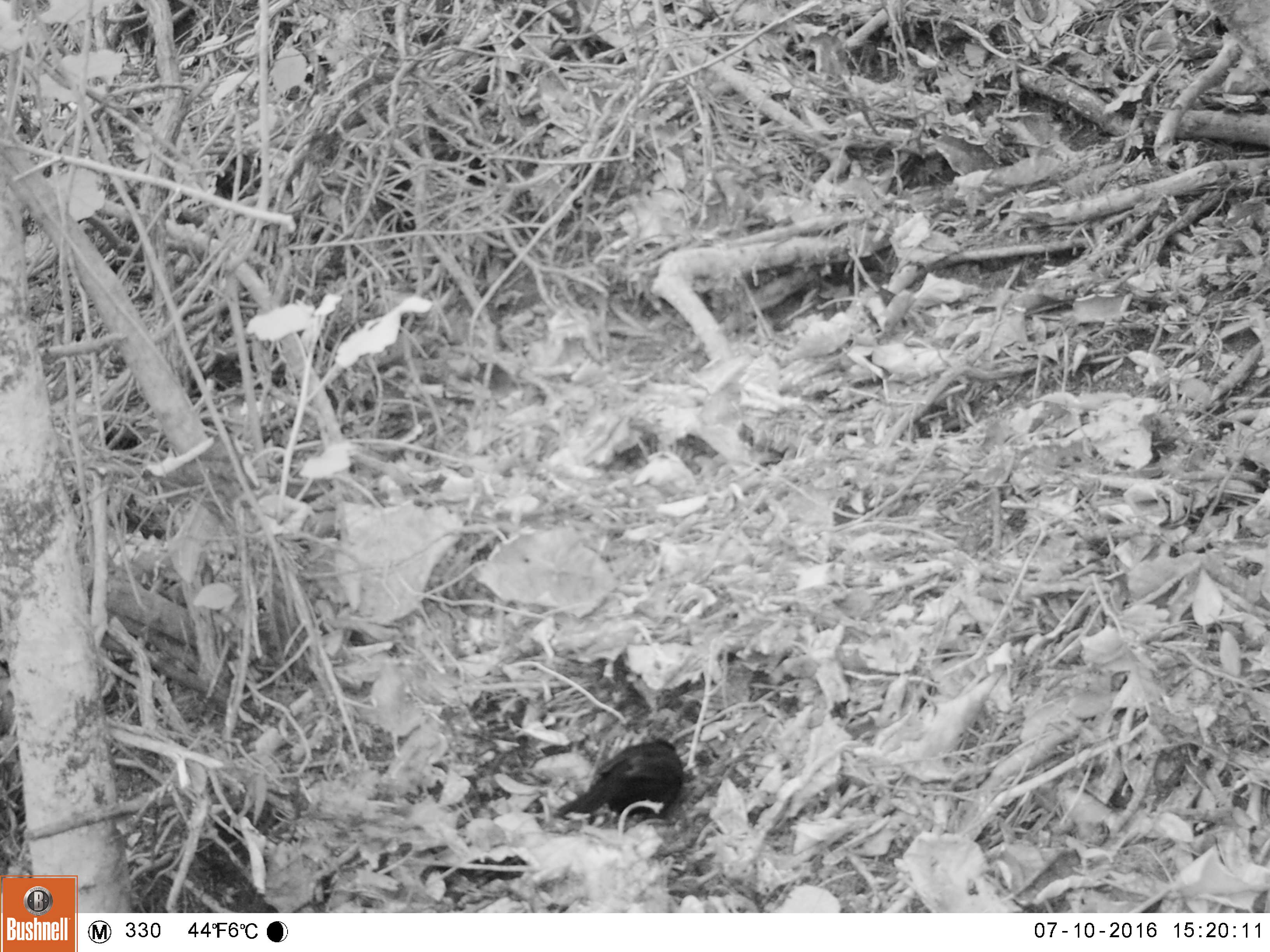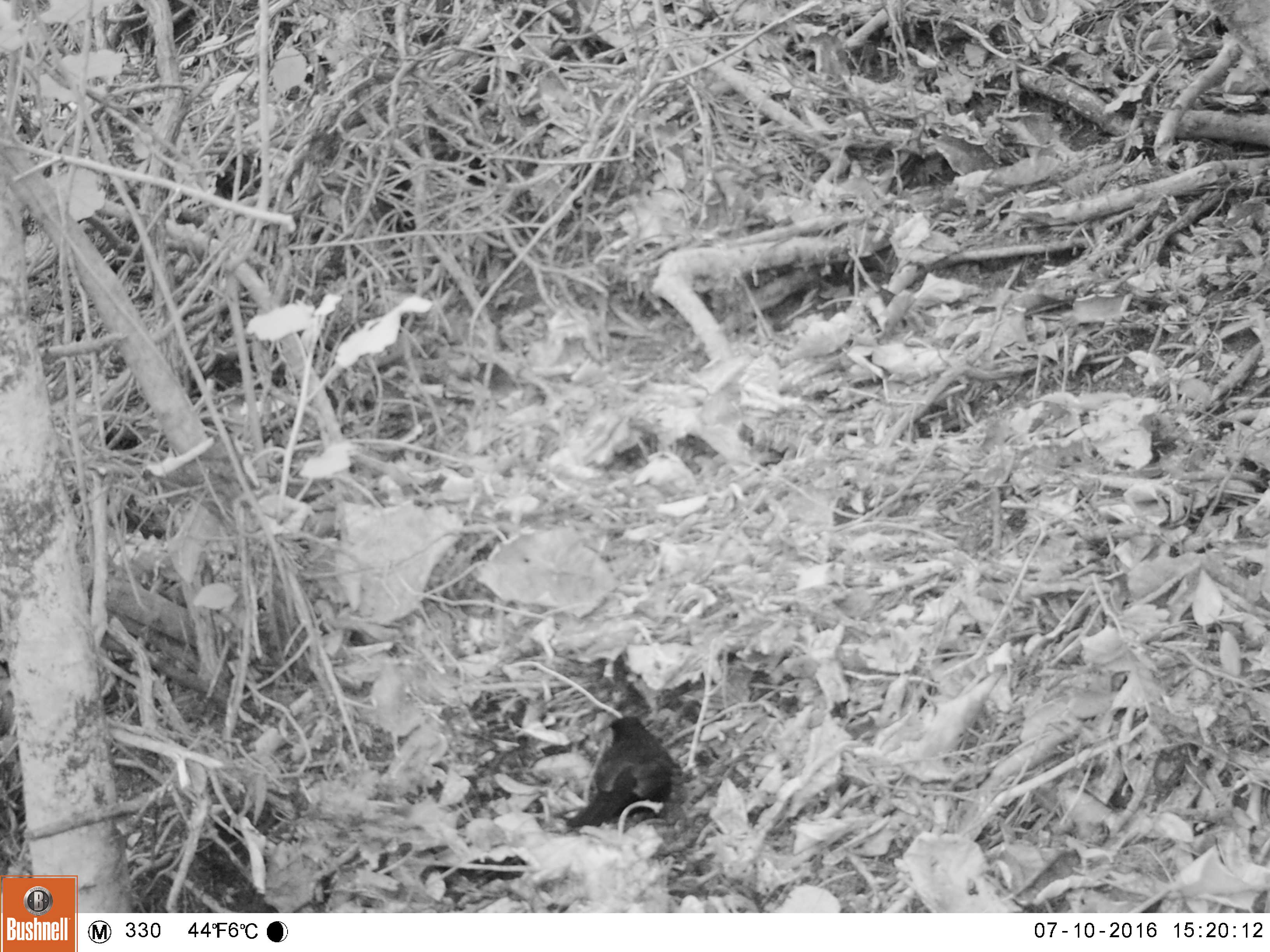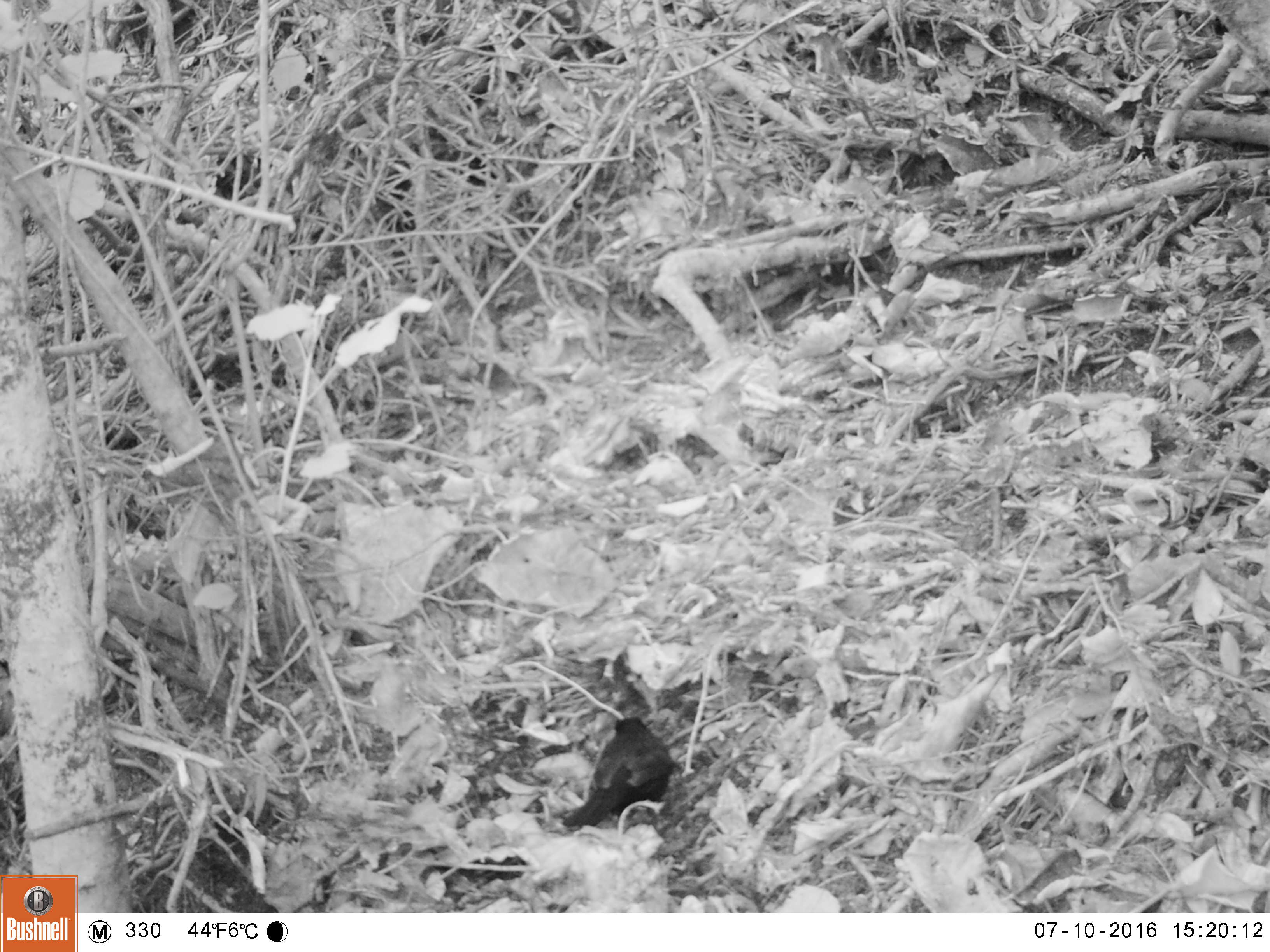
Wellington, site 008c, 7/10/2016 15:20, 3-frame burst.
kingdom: Animalia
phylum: Chordata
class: Aves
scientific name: Aves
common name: bird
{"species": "bird (Aves)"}